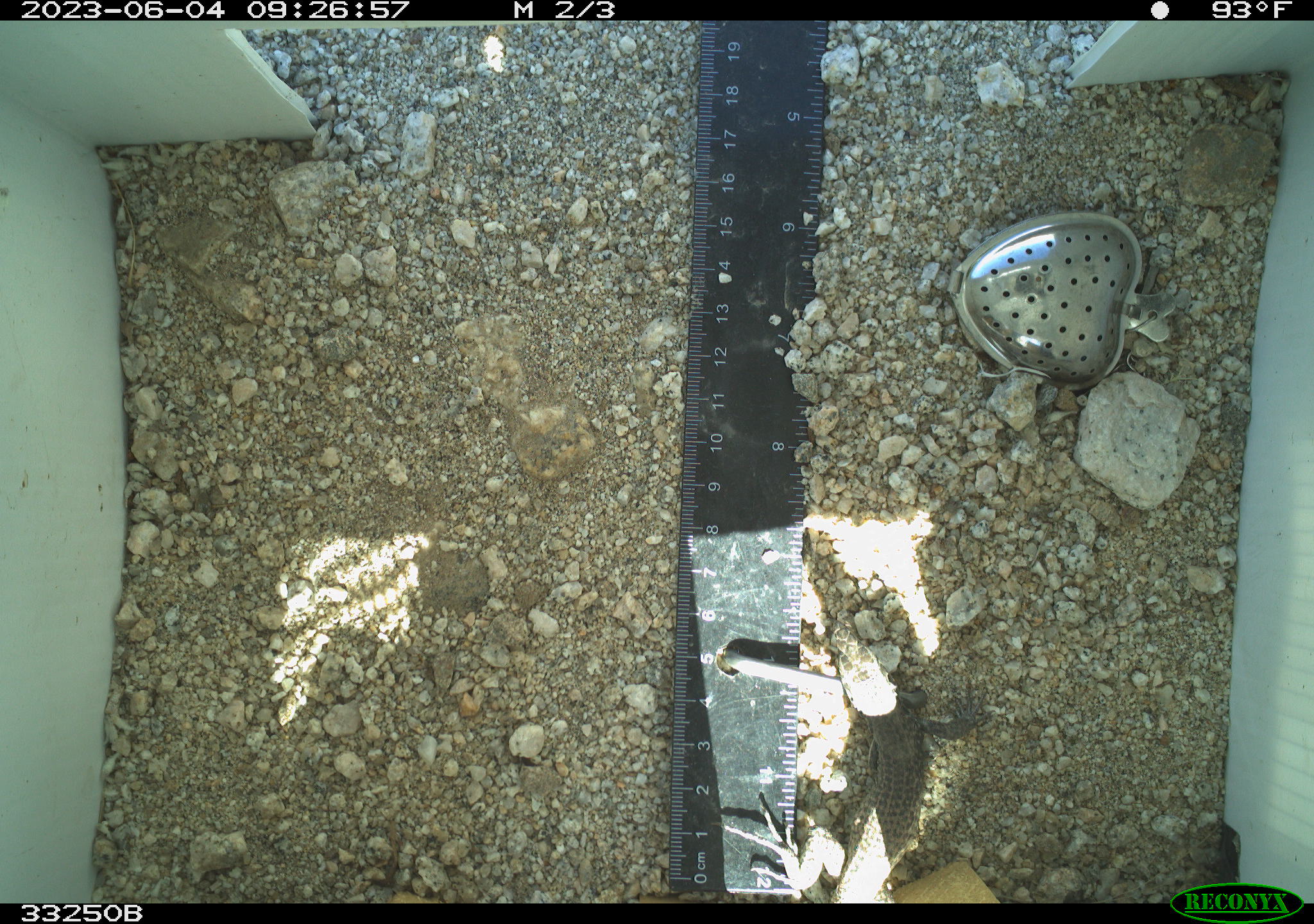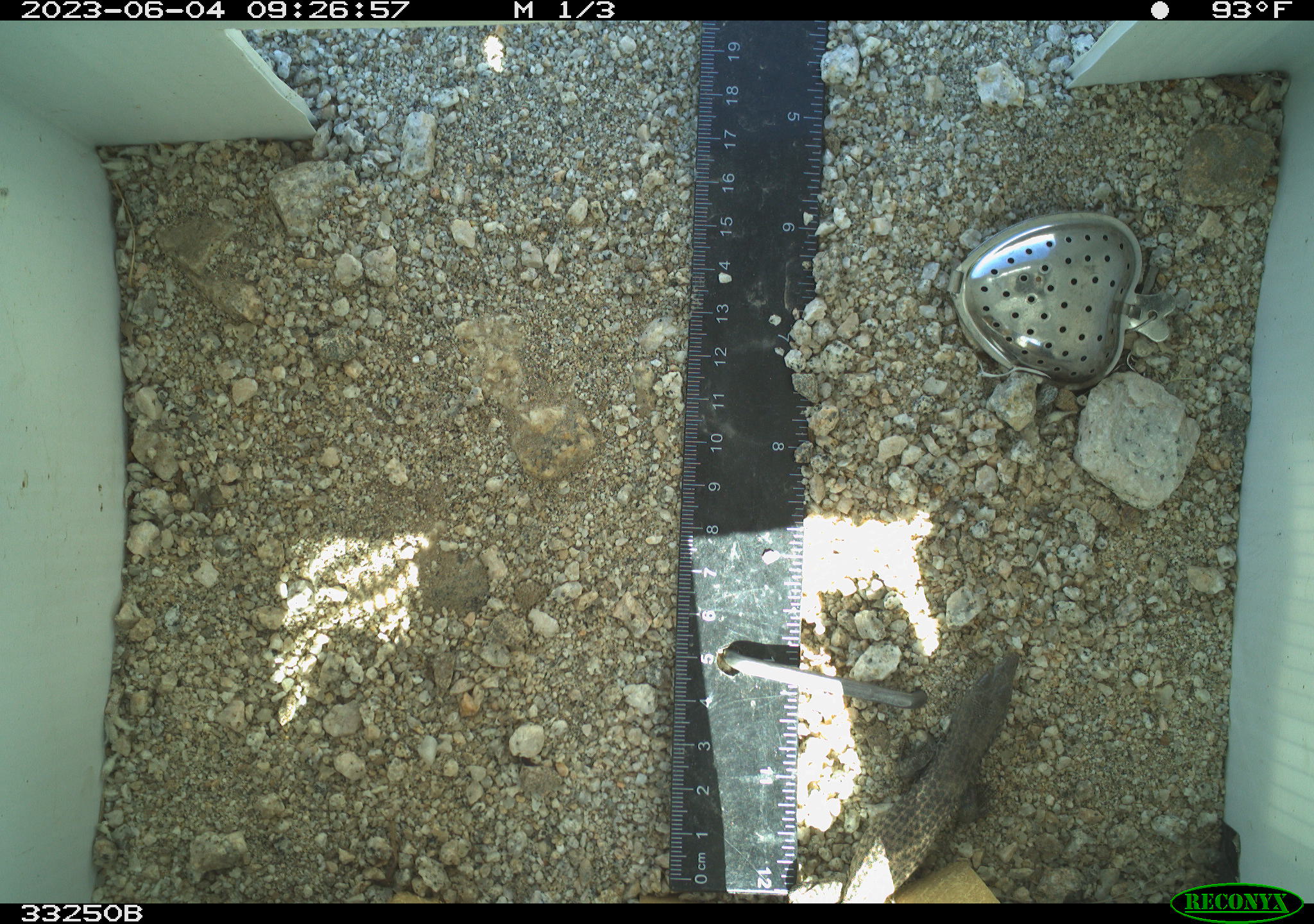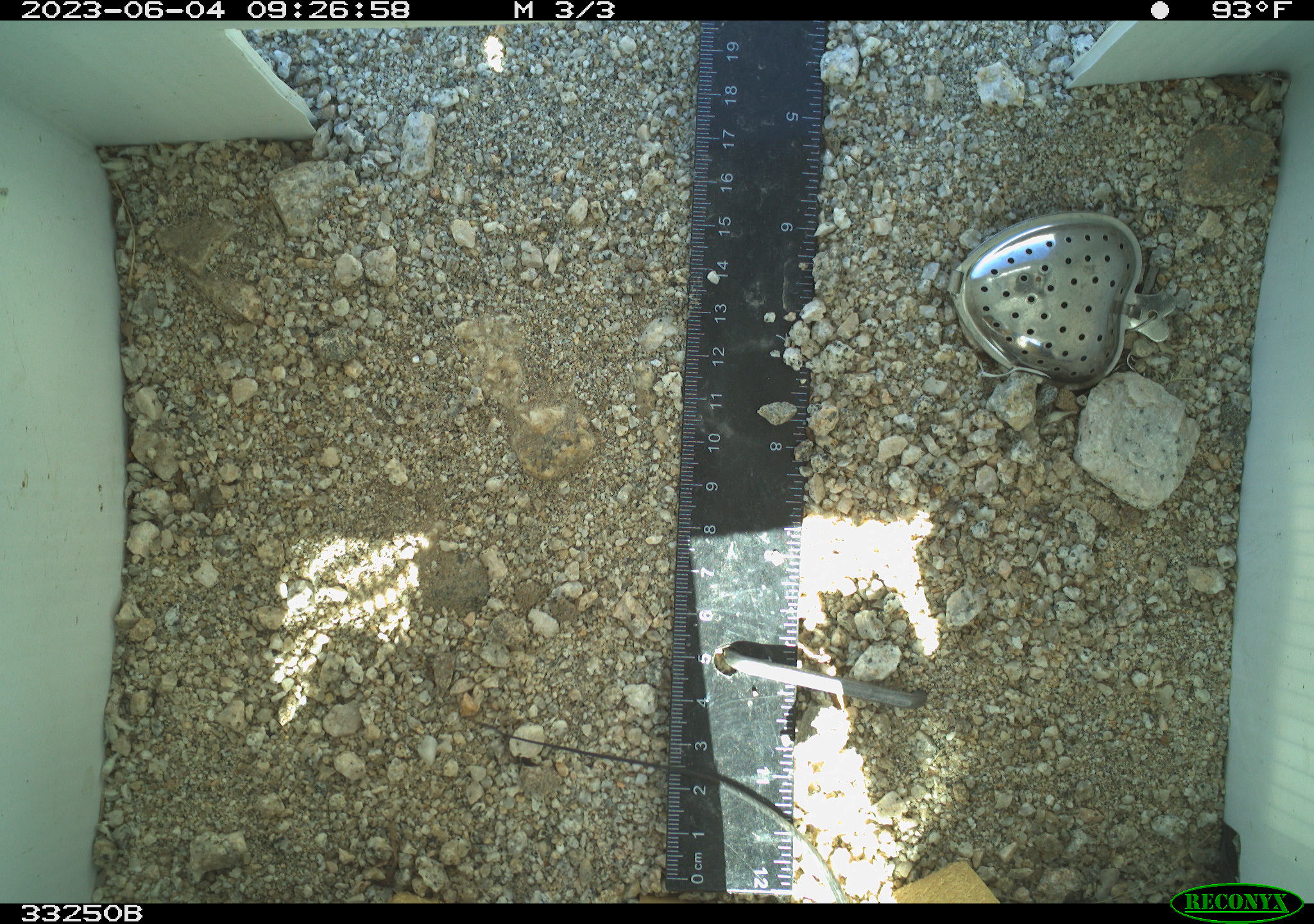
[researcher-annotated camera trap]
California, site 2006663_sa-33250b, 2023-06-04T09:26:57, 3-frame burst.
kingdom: Animalia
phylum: Chordata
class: Reptilia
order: Squamata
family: Teiidae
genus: Aspidoscelis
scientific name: Aspidoscelis tigris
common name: western whiptail